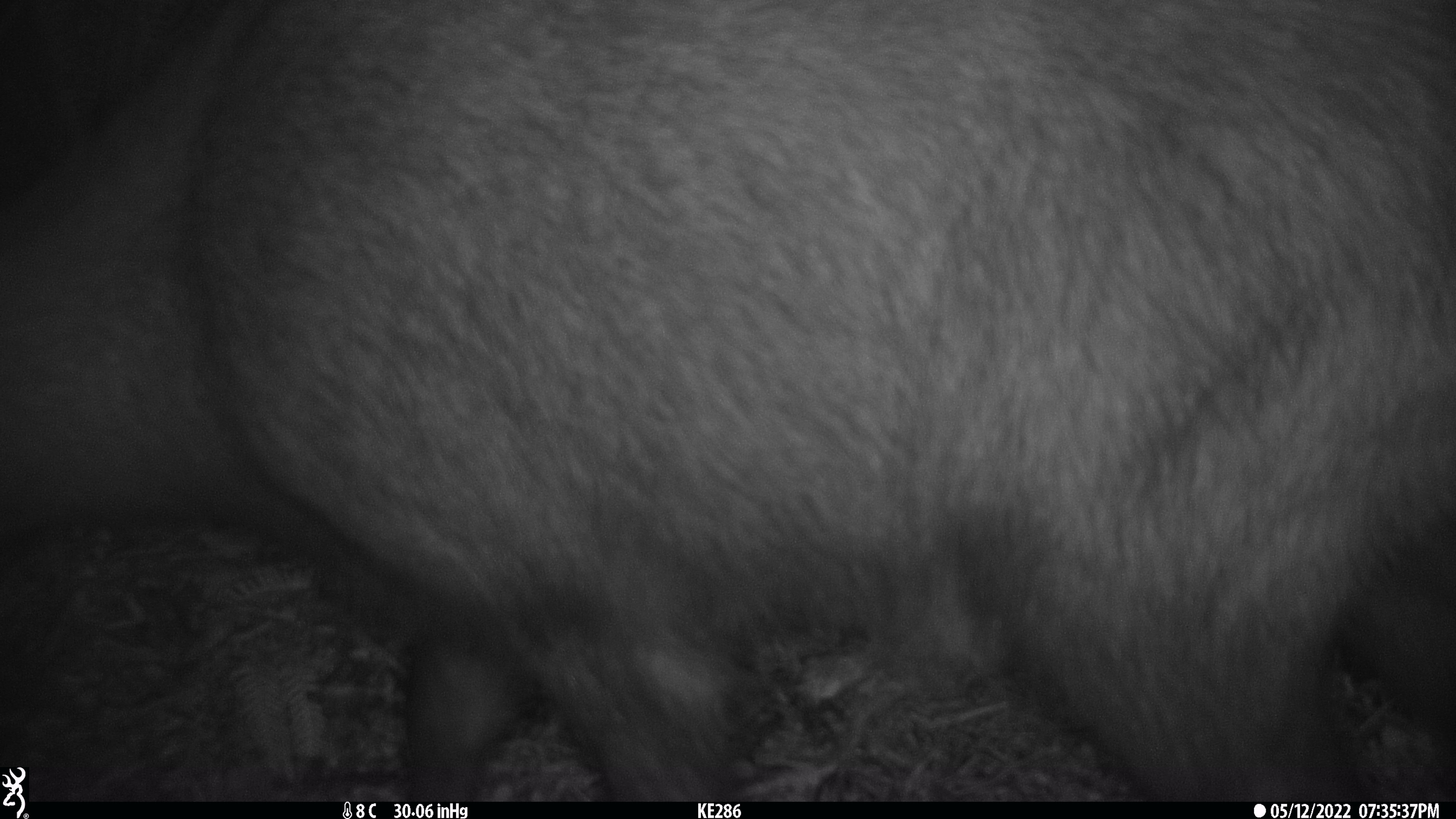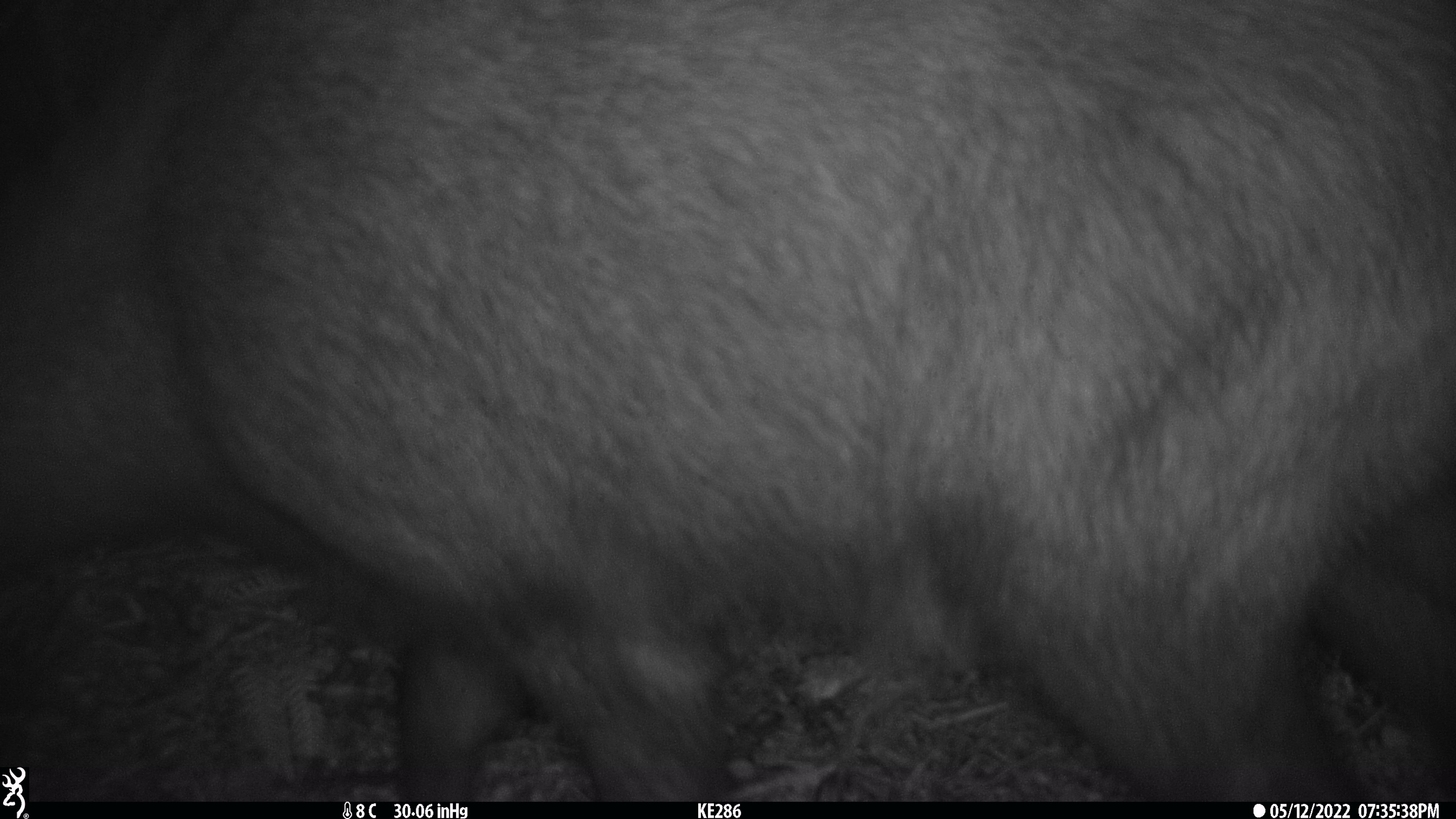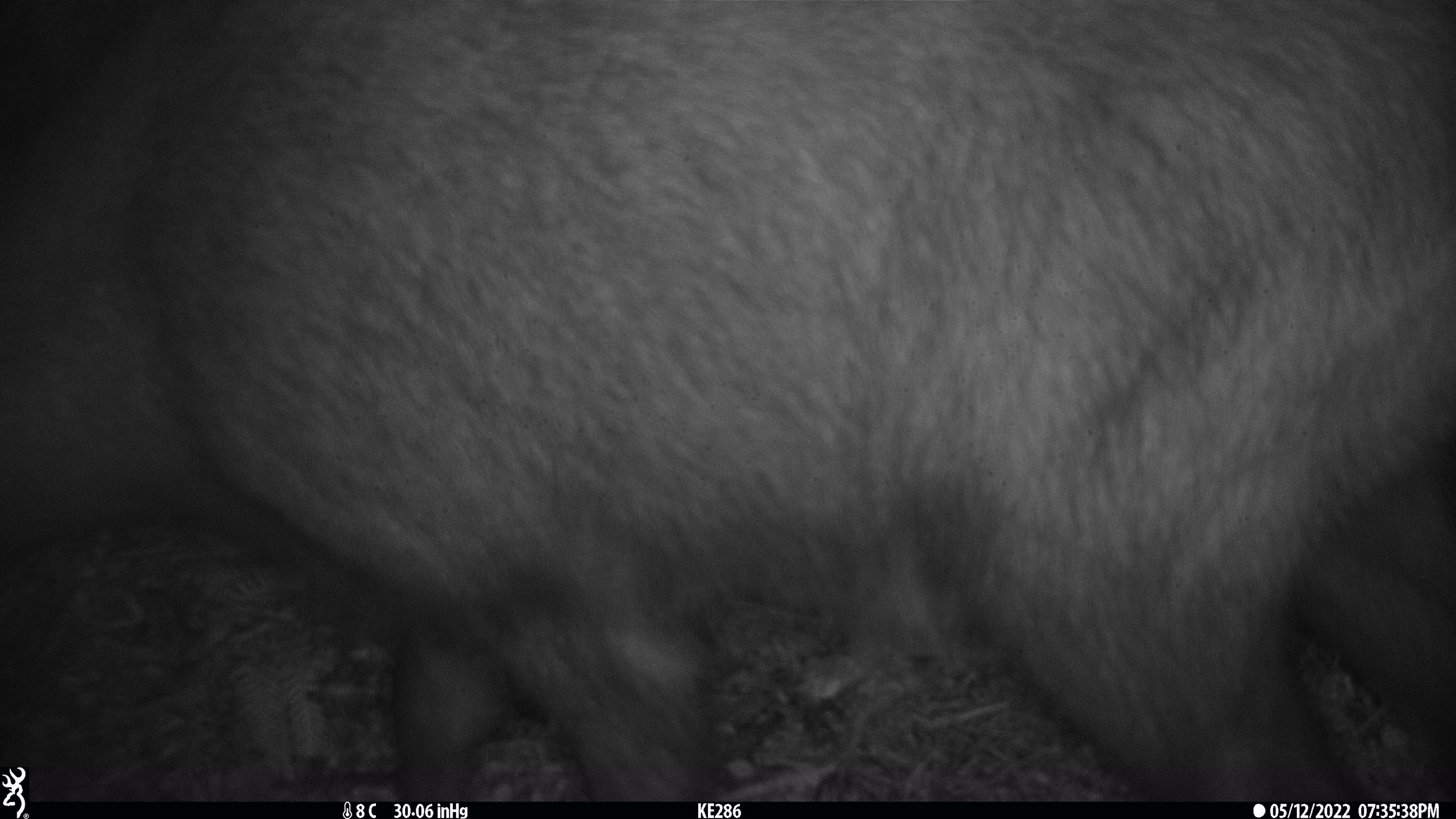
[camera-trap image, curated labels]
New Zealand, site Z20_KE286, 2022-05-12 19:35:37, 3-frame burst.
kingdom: Animalia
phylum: Chordata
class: Mammalia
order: Artiodactyla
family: Bovidae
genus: Rupicapra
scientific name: Rupicapra rupicapra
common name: alpine chamois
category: chamois